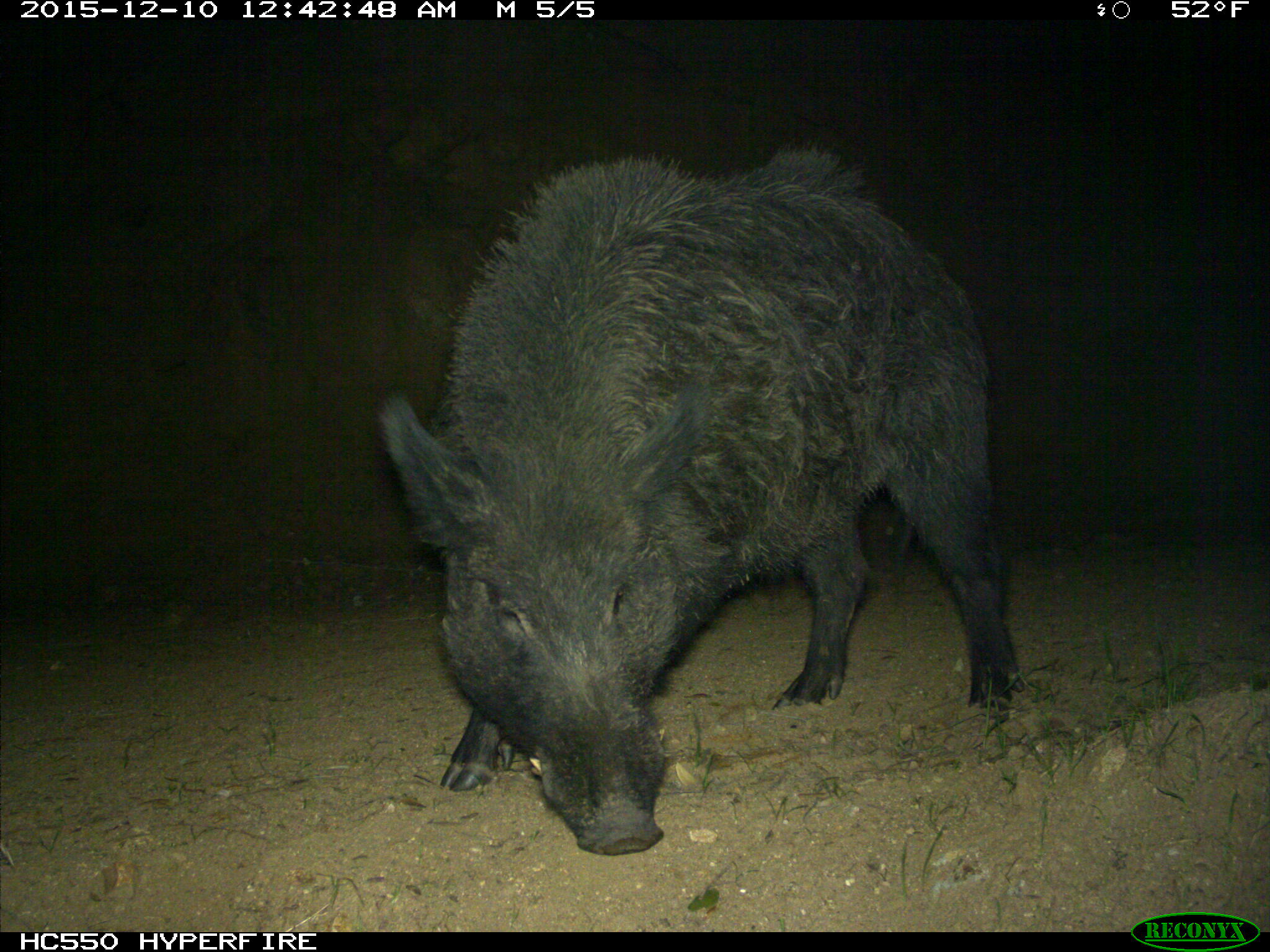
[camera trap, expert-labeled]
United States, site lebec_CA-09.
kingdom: Animalia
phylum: Chordata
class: Mammalia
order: Artiodactyla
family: Suidae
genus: Sus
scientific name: Sus scrofa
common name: wild boar